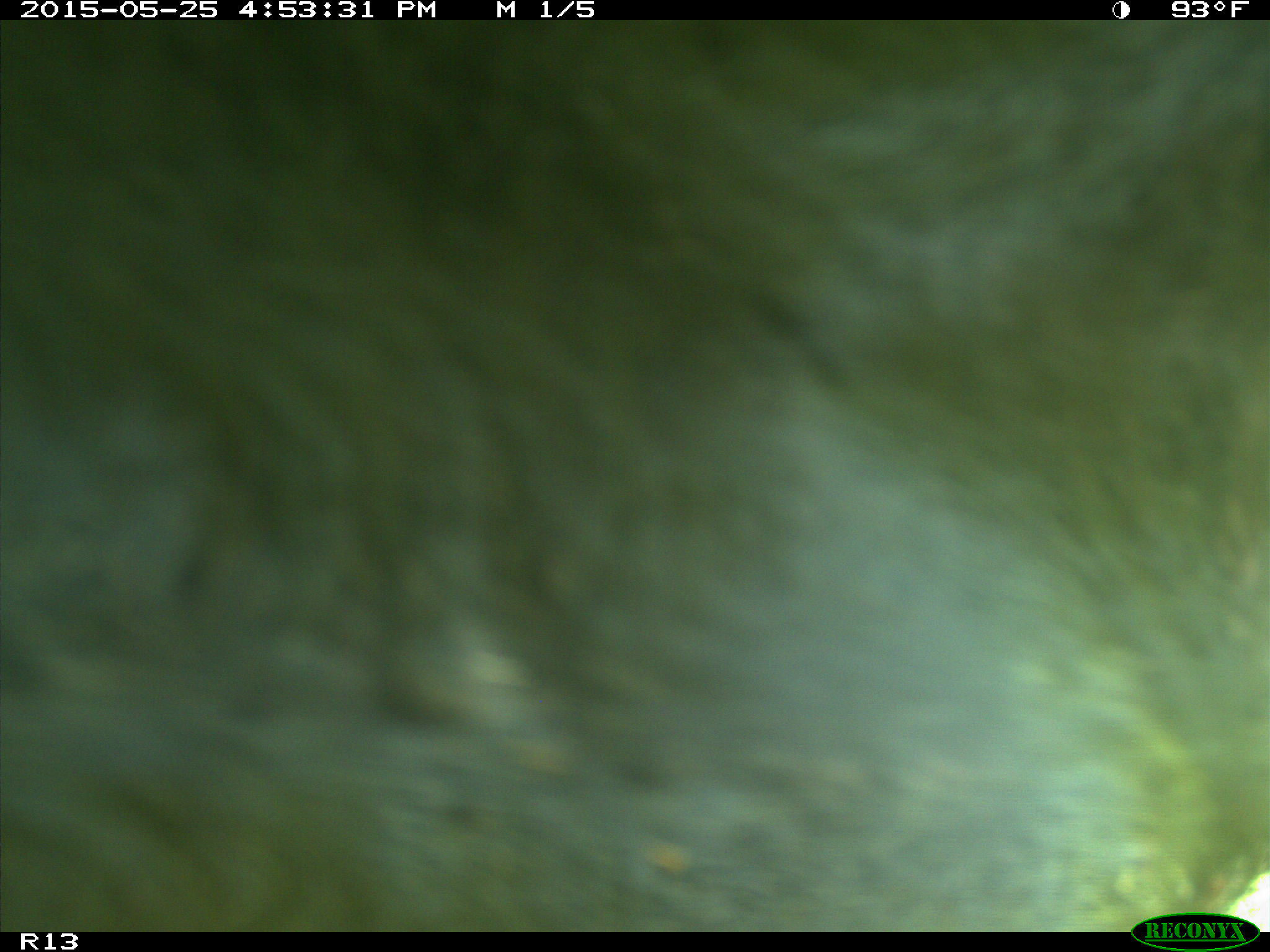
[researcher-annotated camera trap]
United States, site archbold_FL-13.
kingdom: Animalia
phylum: Chordata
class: Mammalia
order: Artiodactyla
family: Bovidae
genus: Bos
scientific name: Bos taurus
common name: domestic cow